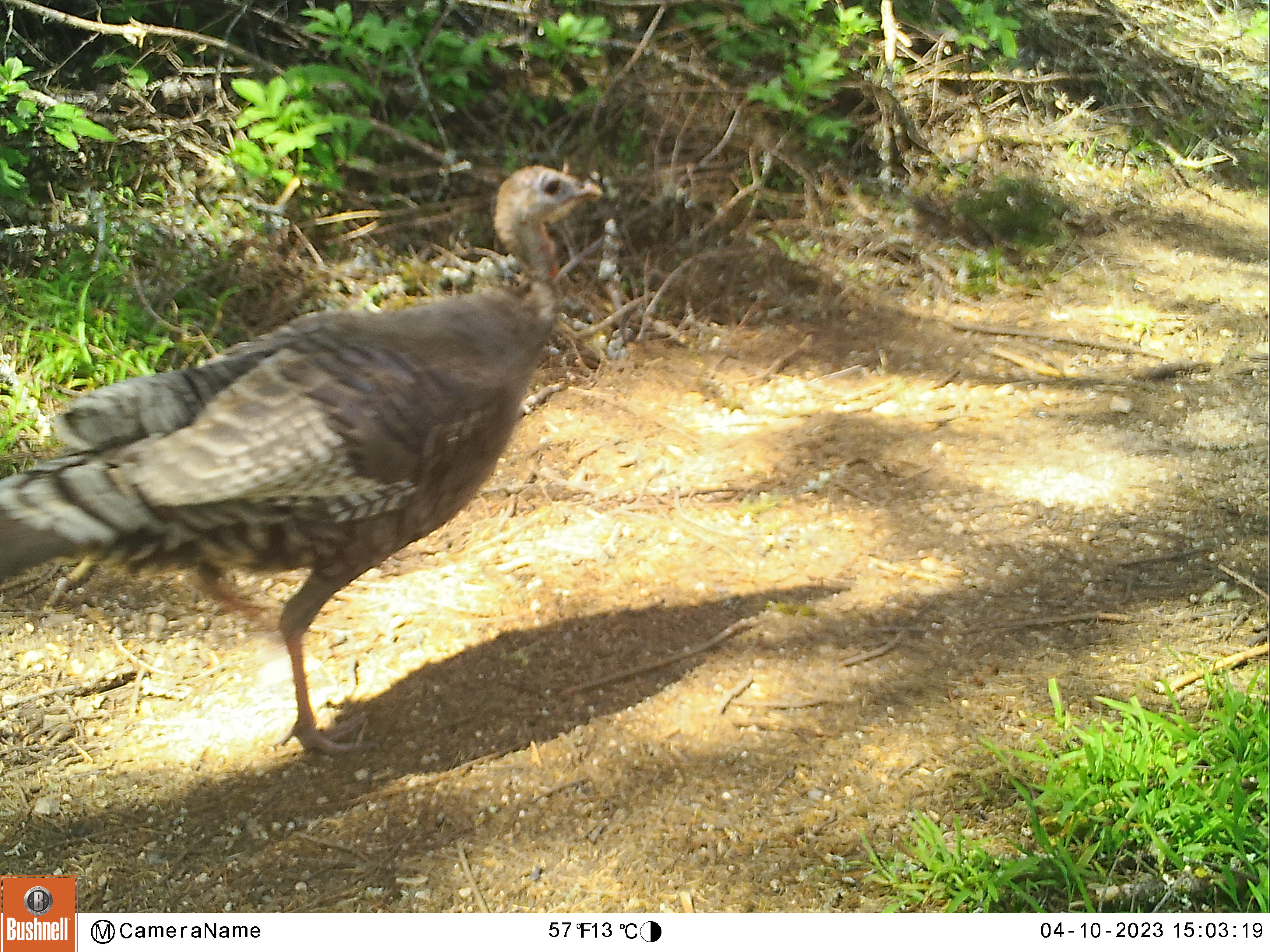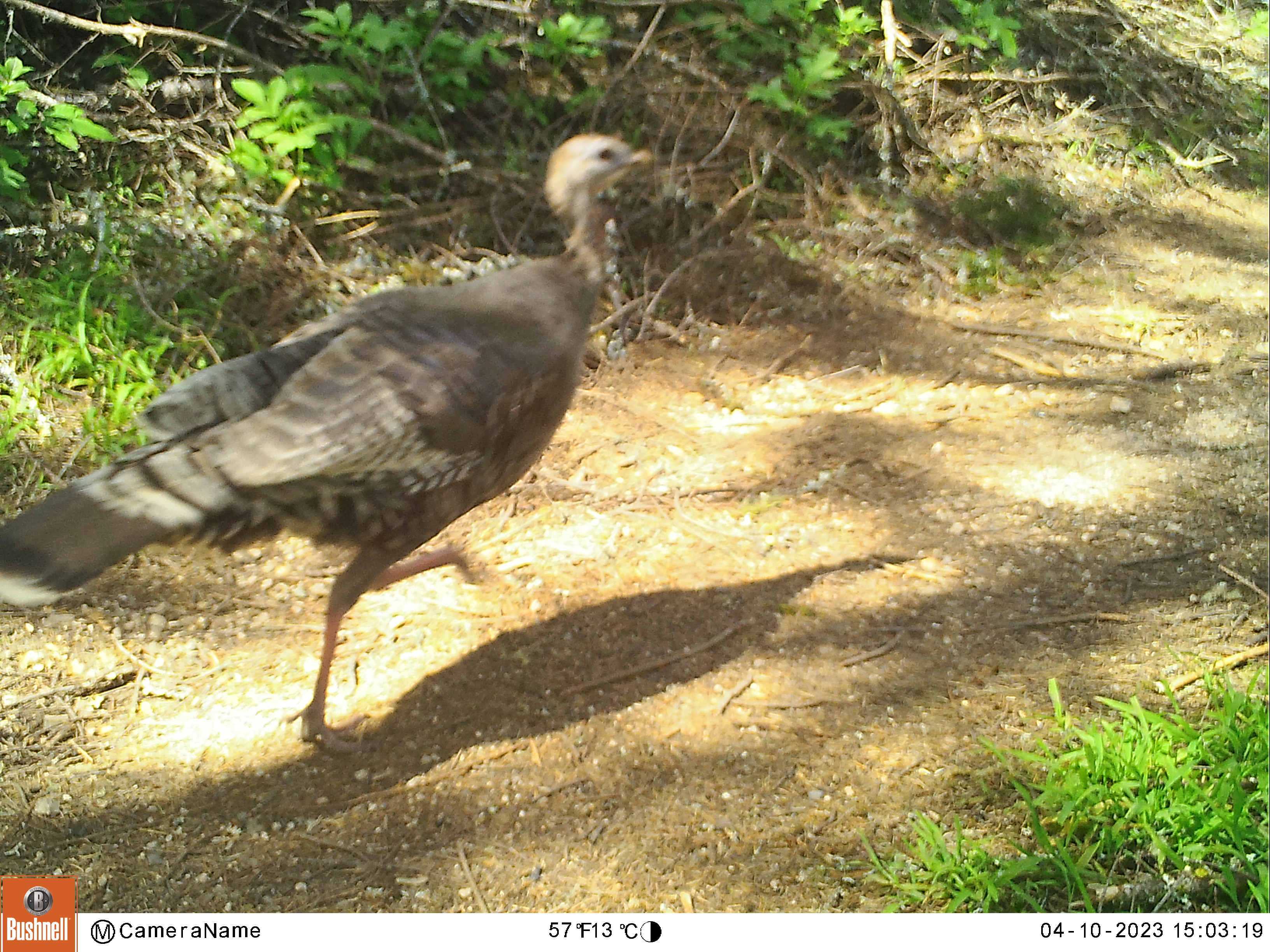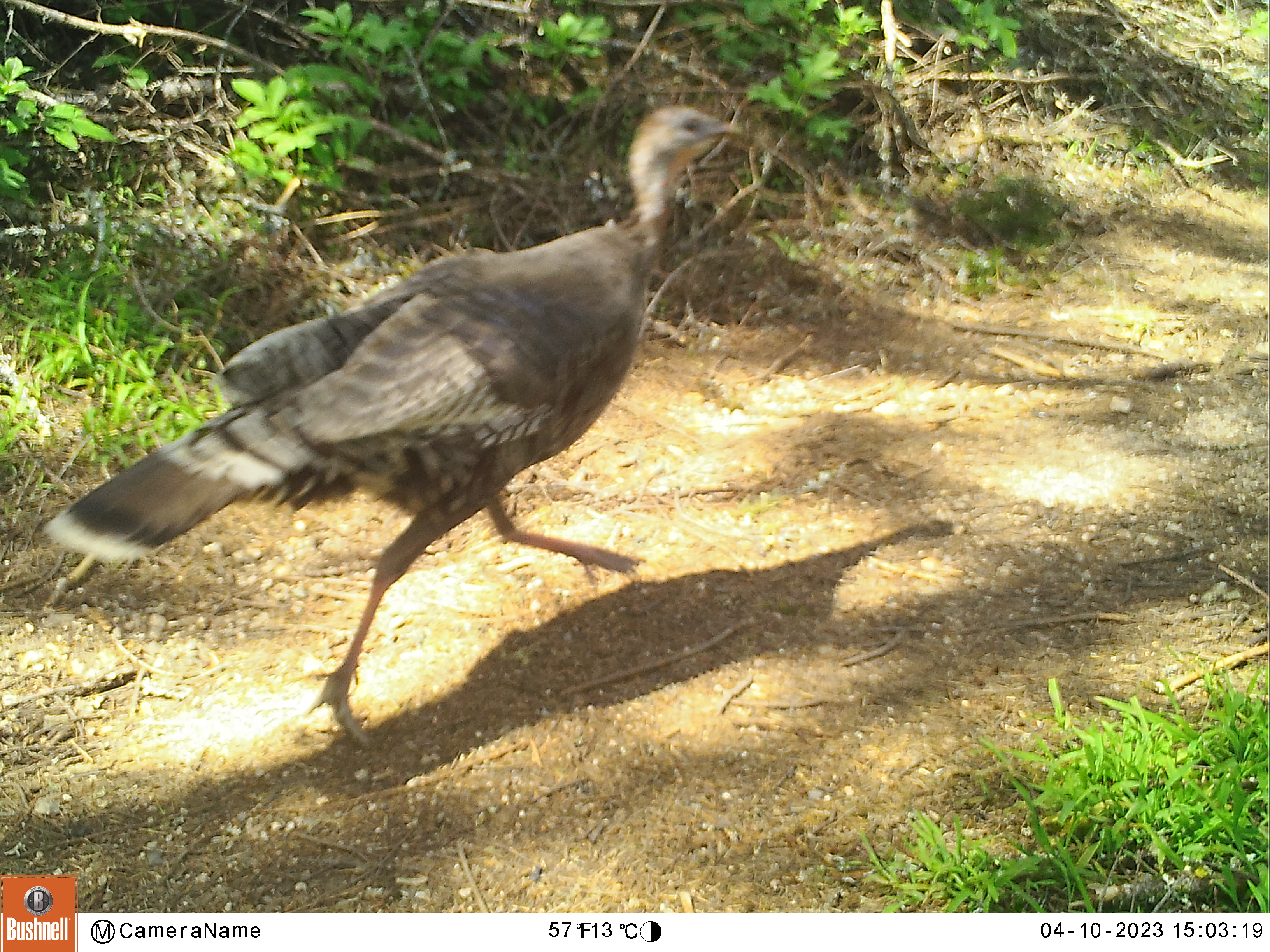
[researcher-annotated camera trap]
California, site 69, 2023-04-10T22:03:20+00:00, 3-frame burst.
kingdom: Animalia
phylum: Chordata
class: Aves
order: Galliformes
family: Phasianidae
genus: Meleagris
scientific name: Meleagris gallopavo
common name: turkey